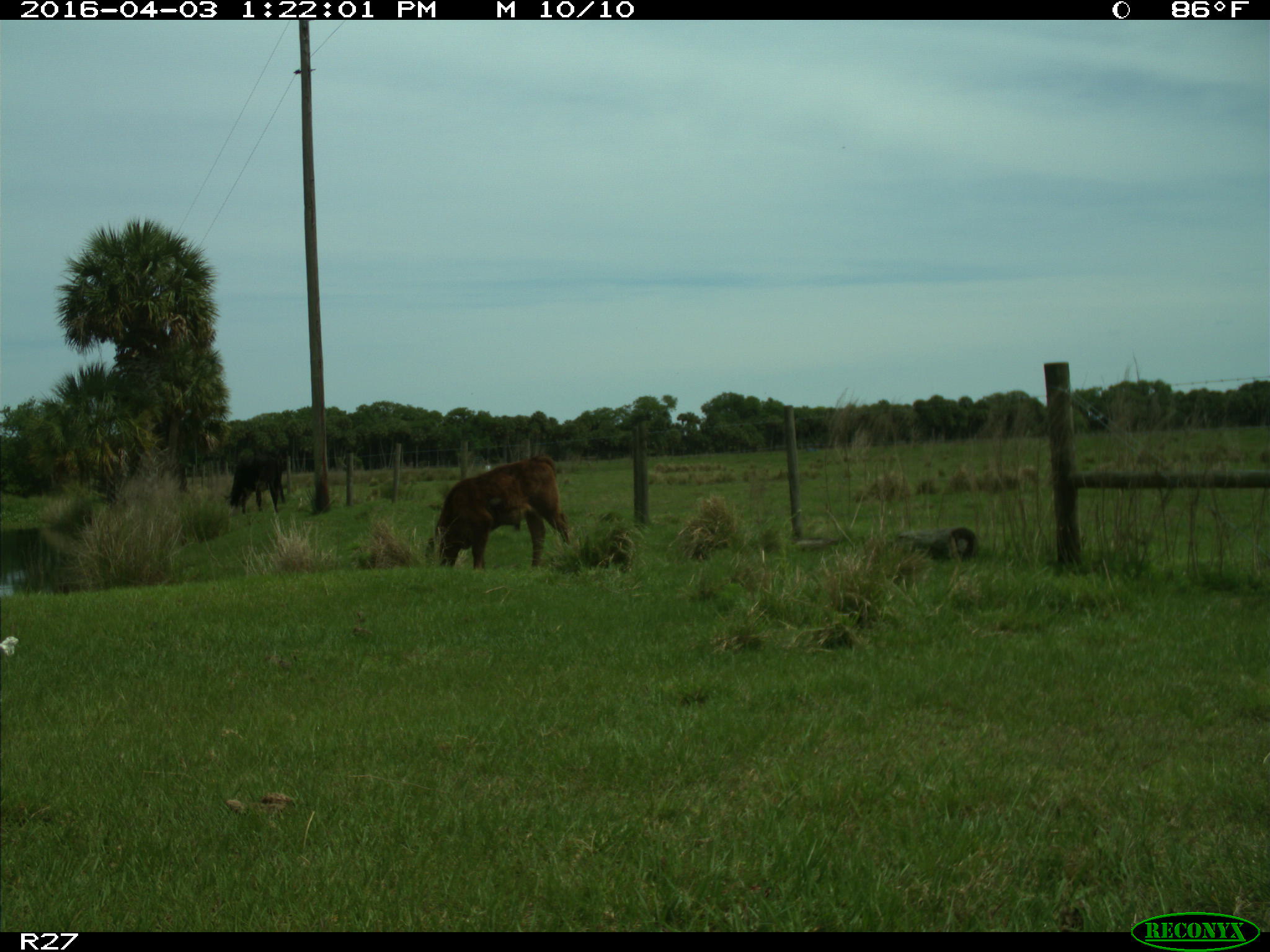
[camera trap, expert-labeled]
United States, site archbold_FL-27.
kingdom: Animalia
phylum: Chordata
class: Mammalia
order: Artiodactyla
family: Bovidae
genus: Bos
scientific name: Bos taurus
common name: domestic cow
Bos taurus (domestic cow).